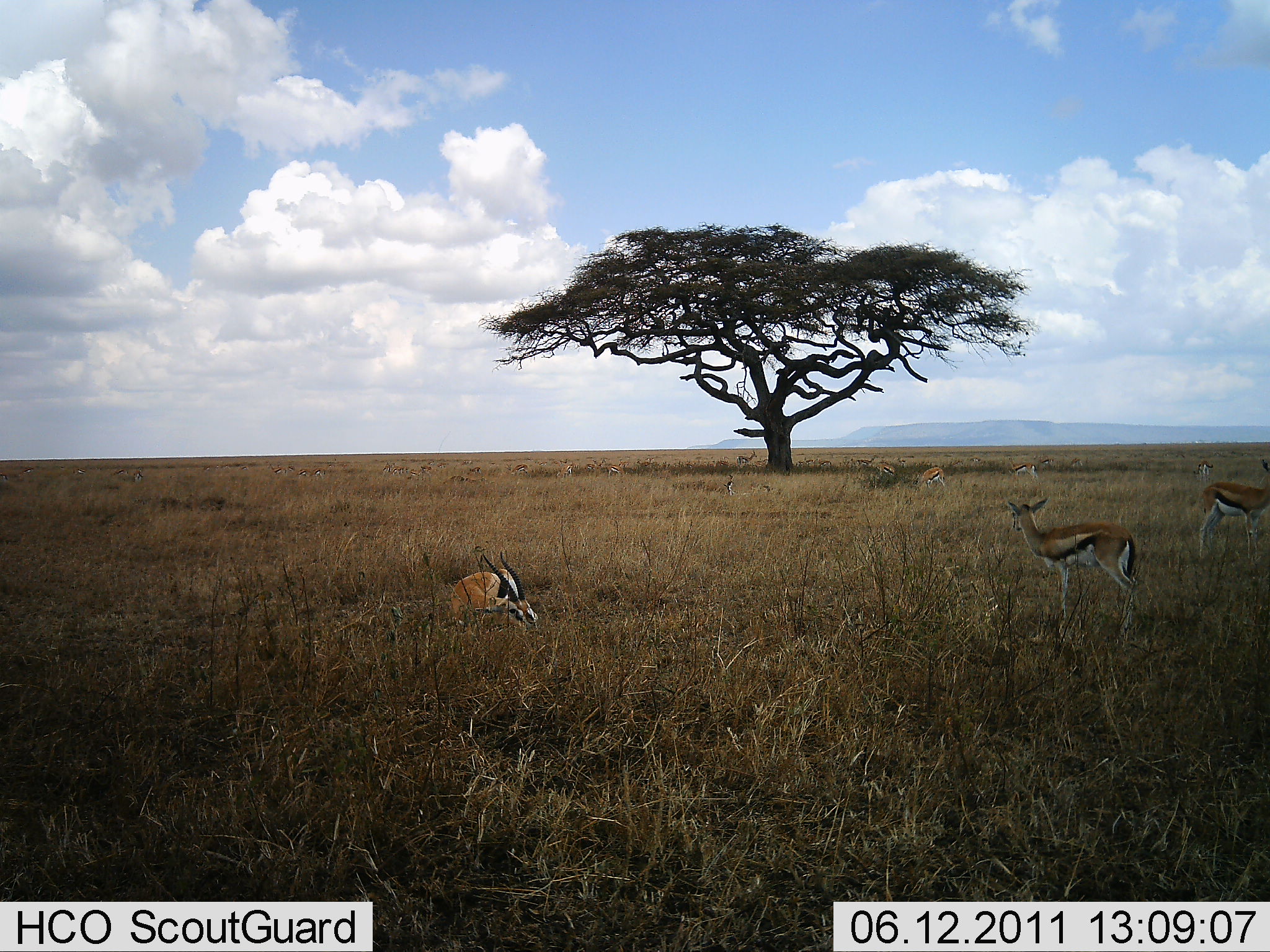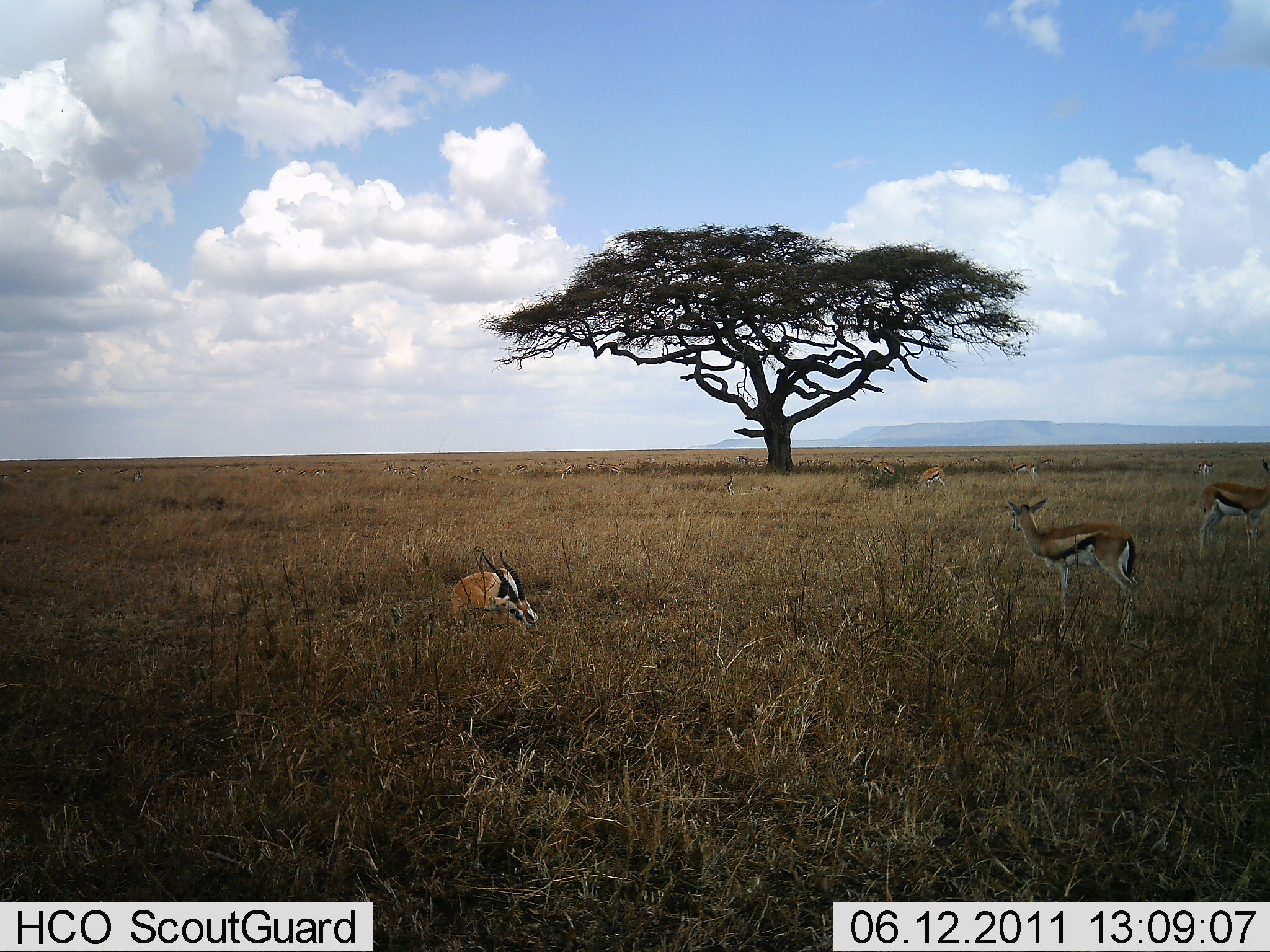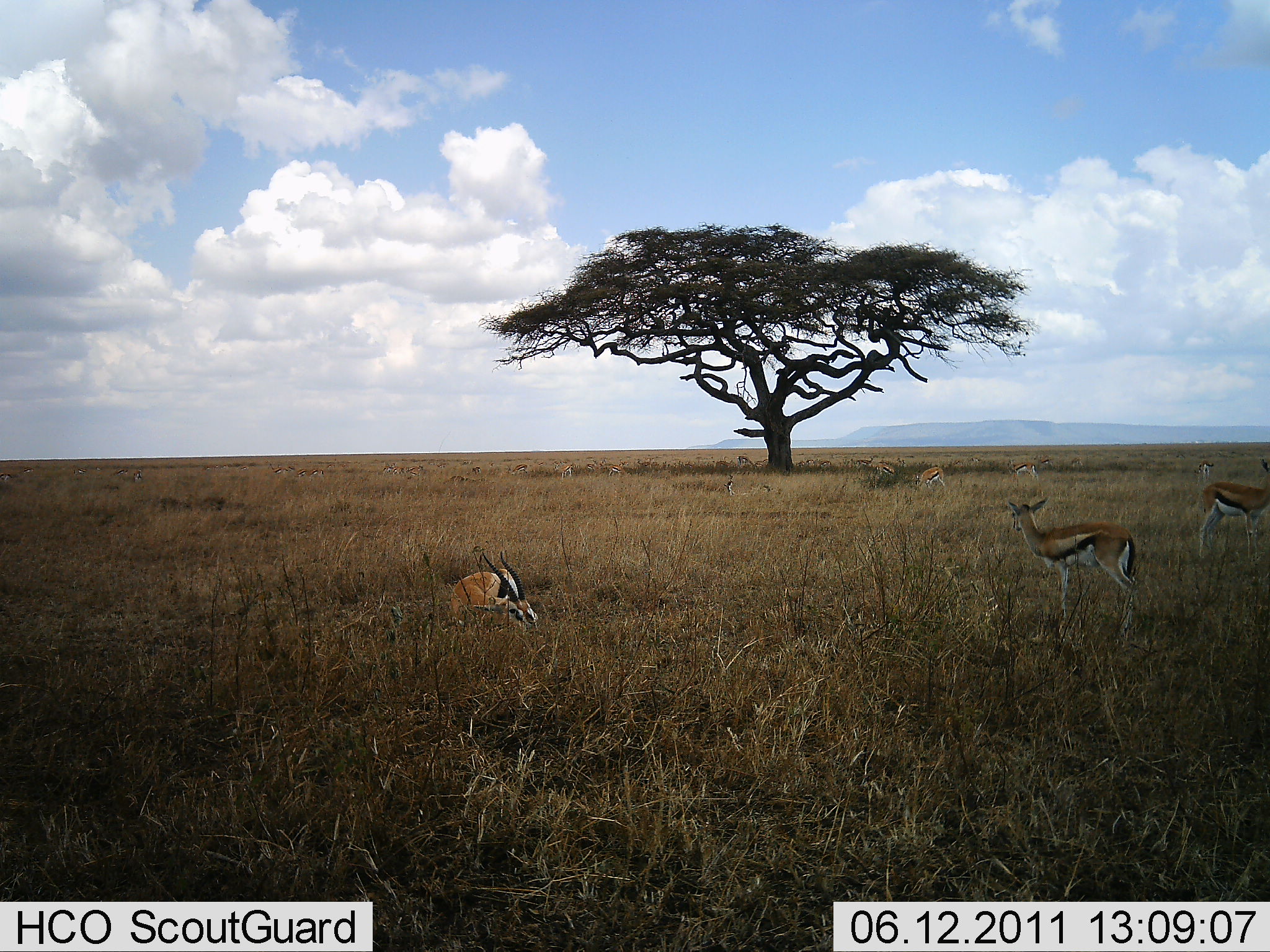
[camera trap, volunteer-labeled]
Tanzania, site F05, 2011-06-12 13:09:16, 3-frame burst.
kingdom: Animalia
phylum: Chordata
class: Mammalia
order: Artiodactyla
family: Bovidae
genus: Eudorcas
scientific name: Eudorcas thomsonii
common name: thomson's gazelle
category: gazellethomsons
Gazellethomsons (thomson's gazelle) (Eudorcas thomsonii), count 7. Behavior (volunteer vote fractions): standing 100%, resting 69%, moving 8%, interacting 0%. Young present (vote fraction): 0%. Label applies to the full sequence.